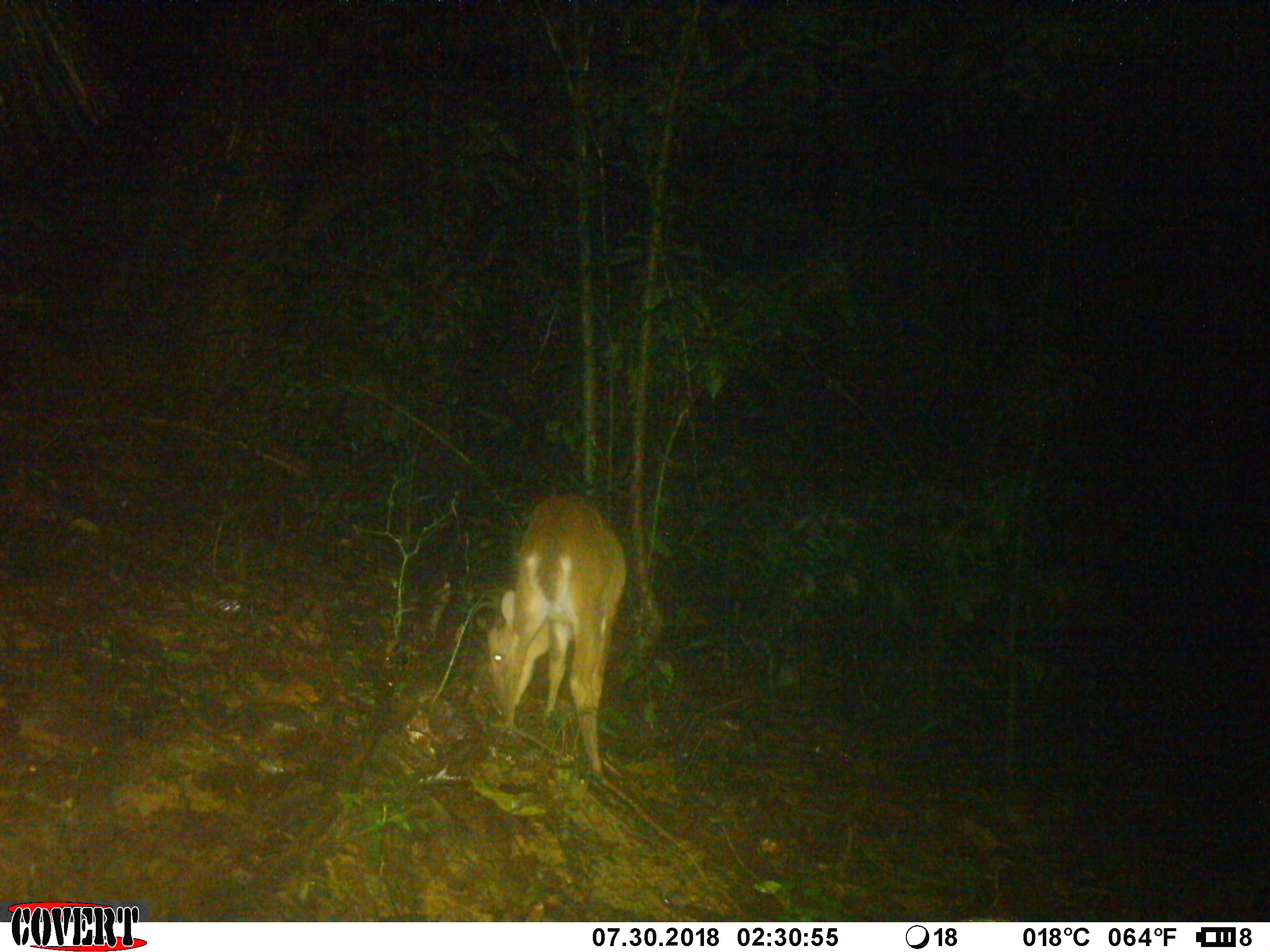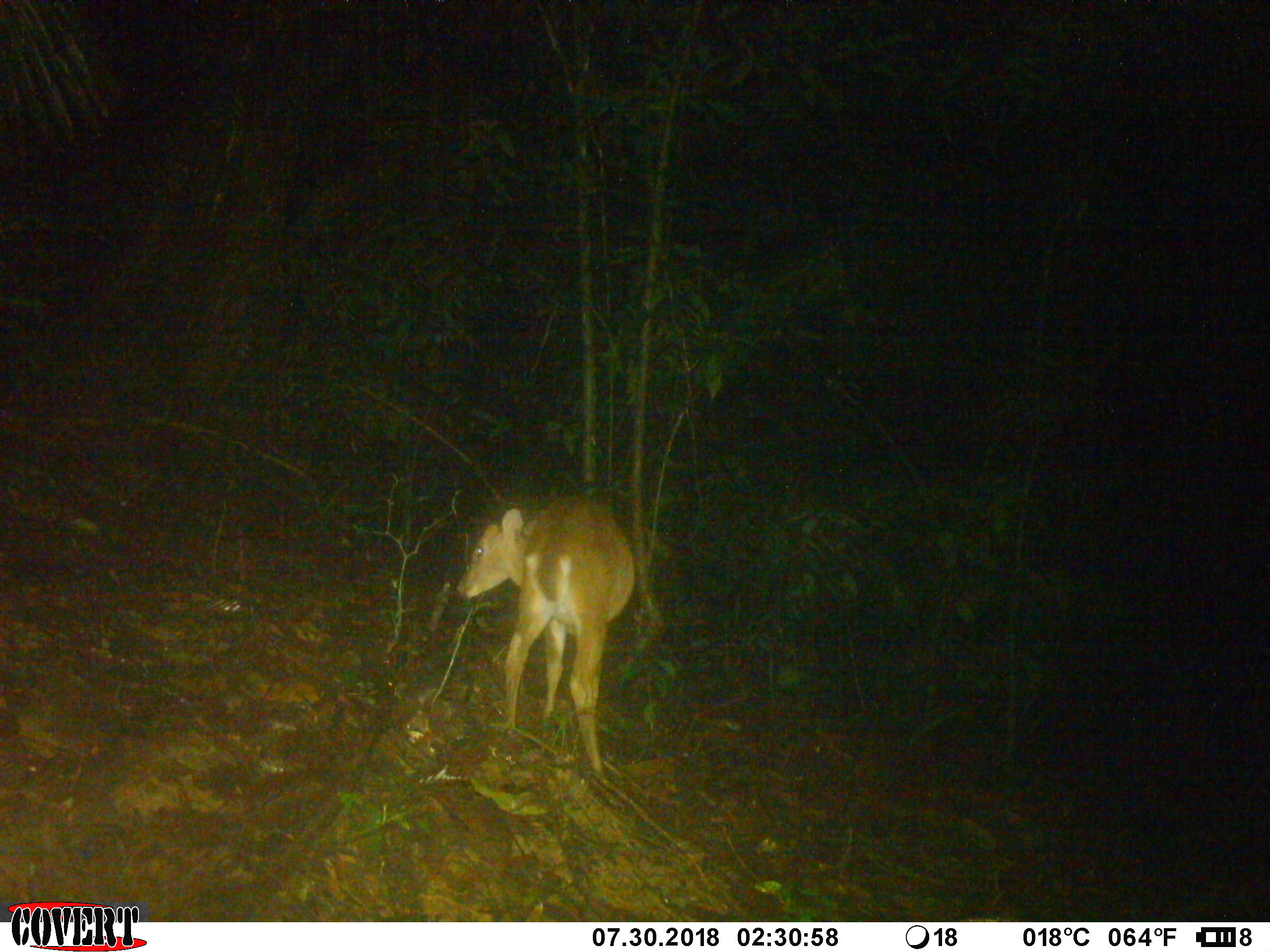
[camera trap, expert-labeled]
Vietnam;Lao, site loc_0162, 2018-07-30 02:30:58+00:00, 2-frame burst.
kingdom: Animalia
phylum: Chordata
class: Mammalia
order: Artiodactyla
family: Cervidae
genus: Muntiacus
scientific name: Muntiacus vuquangensis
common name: large-antlered muntjac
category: large antlered muntjac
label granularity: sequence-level